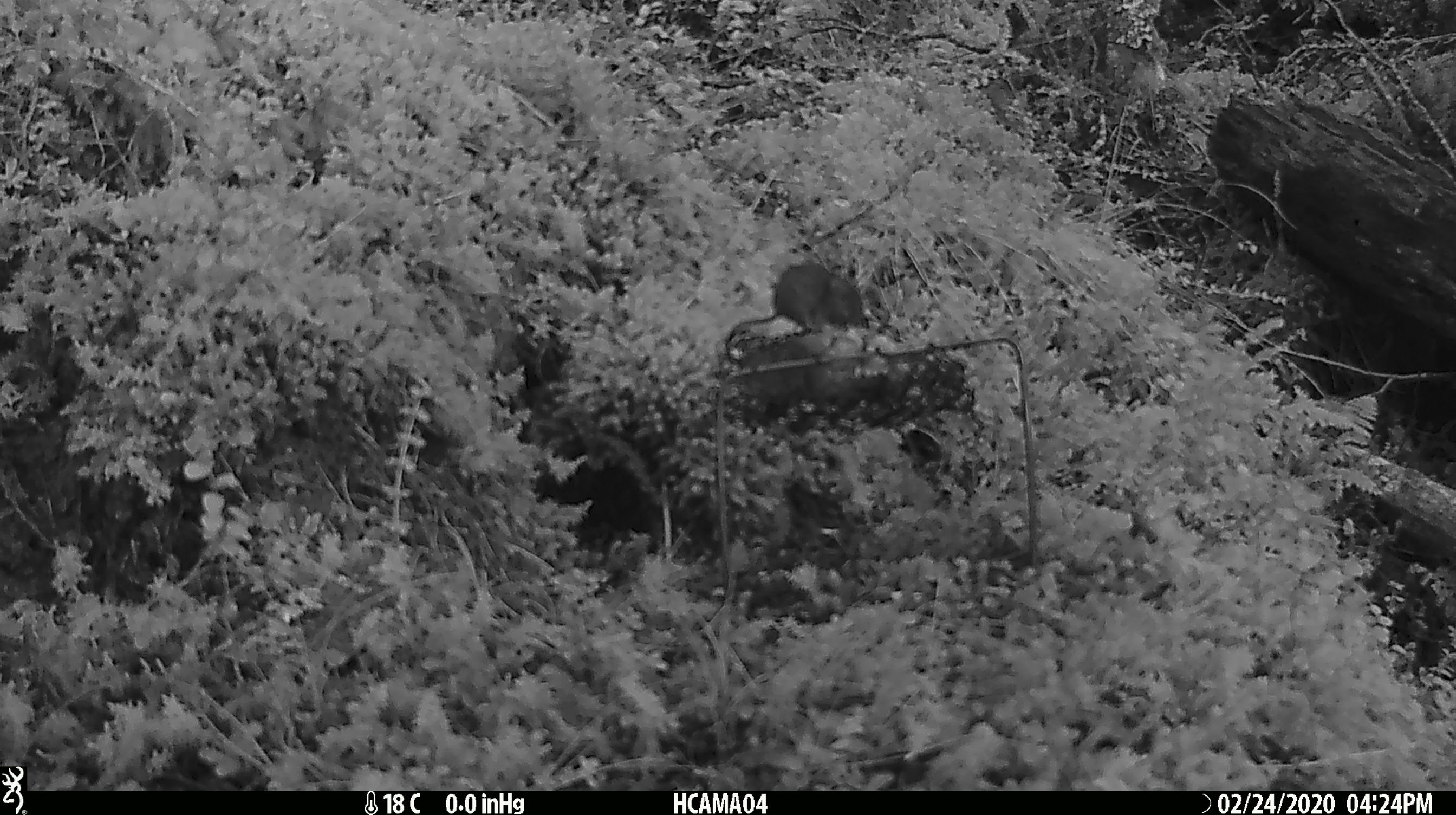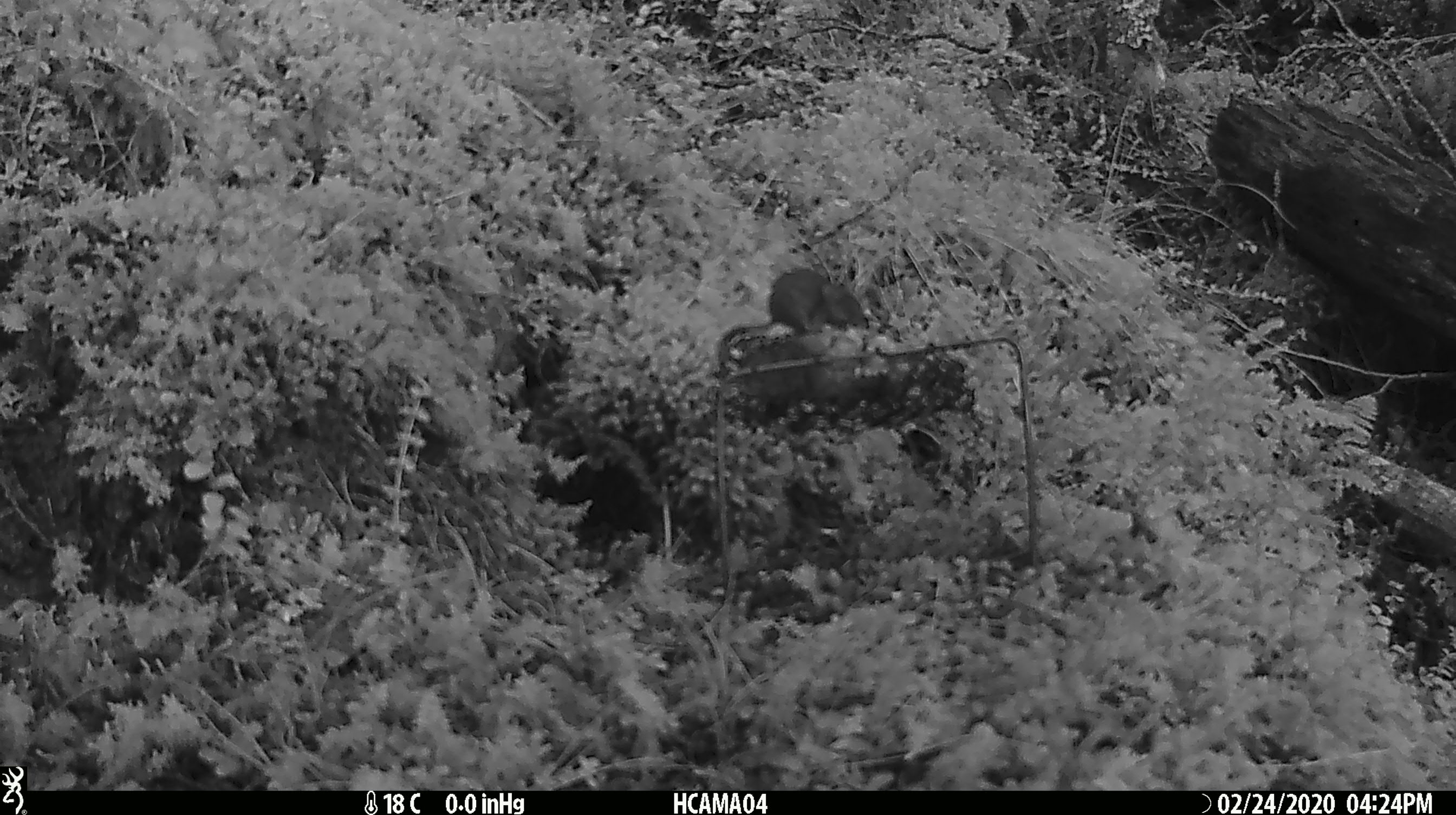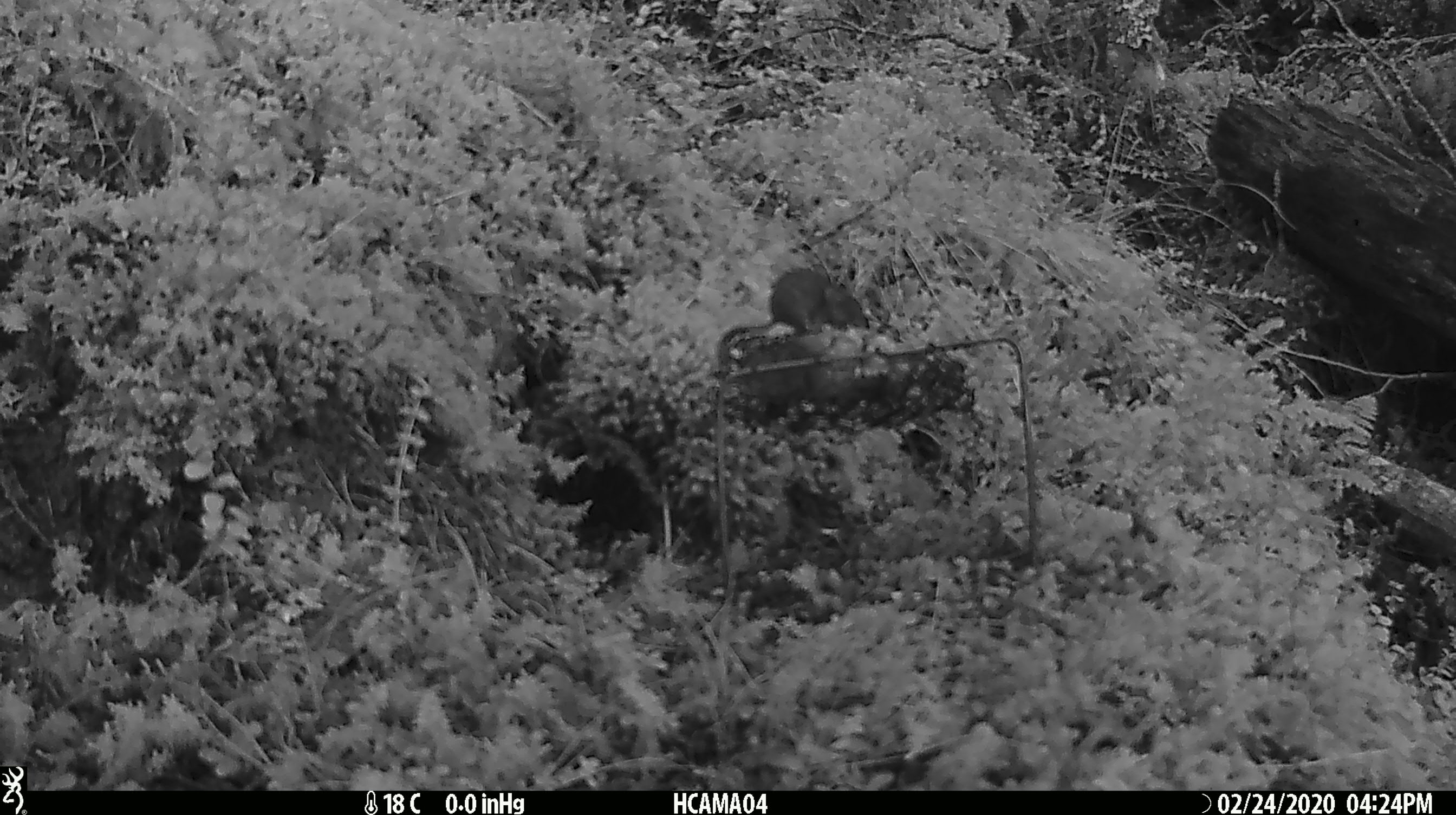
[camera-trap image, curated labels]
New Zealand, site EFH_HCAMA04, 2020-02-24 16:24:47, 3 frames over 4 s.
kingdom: Animalia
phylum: Chordata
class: Mammalia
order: Rodentia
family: Muridae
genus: Mus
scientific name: Mus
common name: mouse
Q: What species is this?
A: Mouse (Mus).